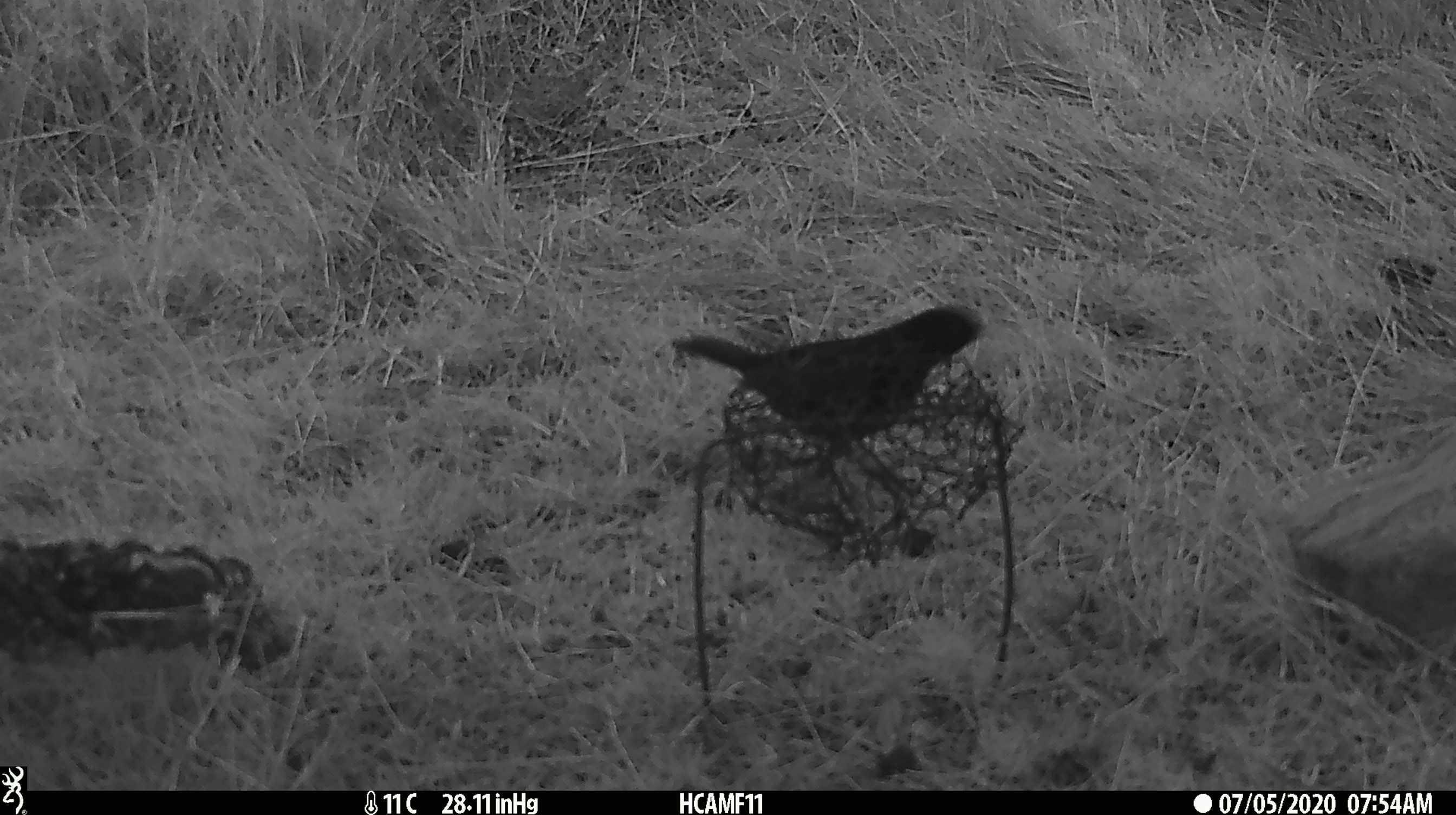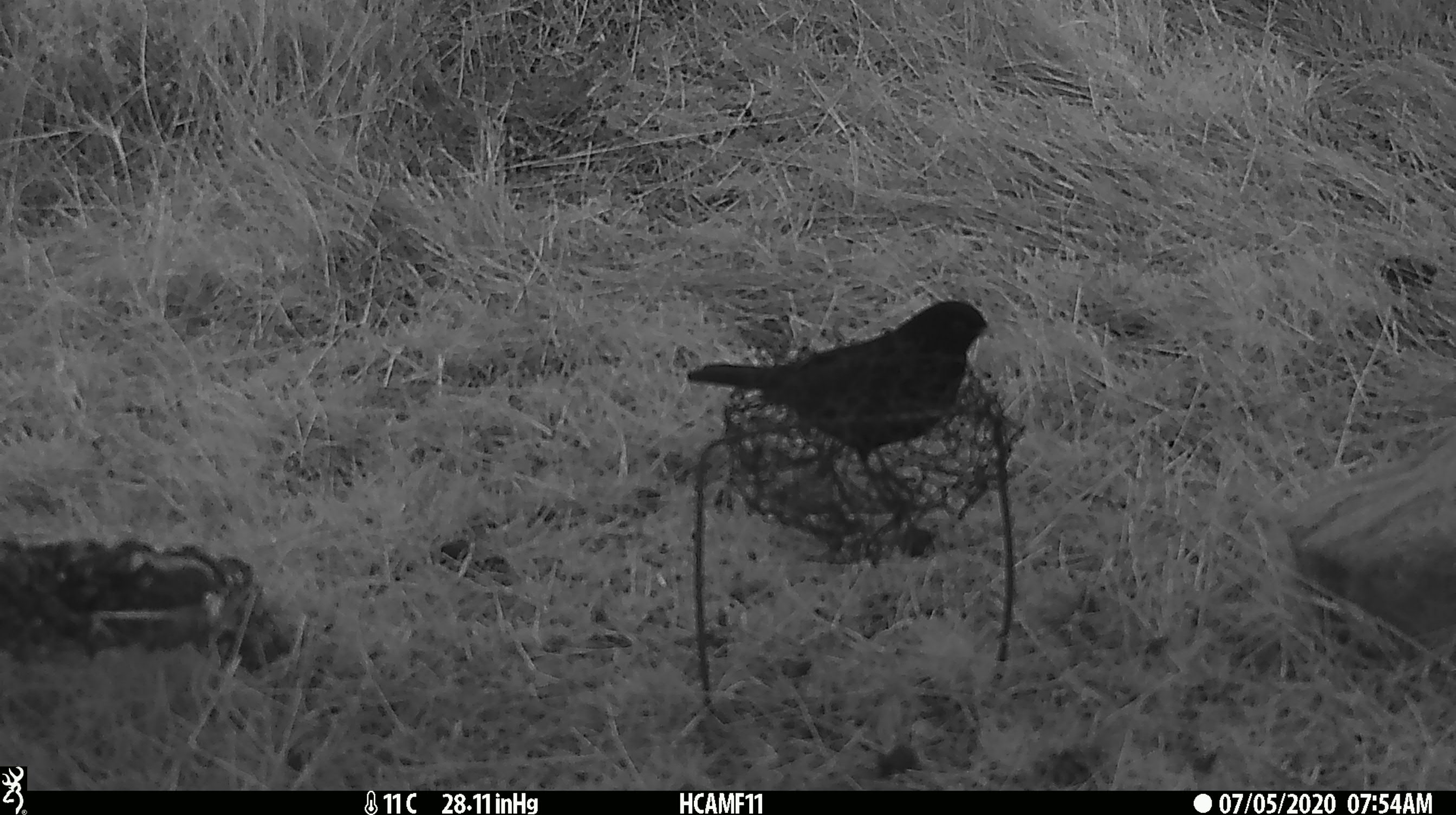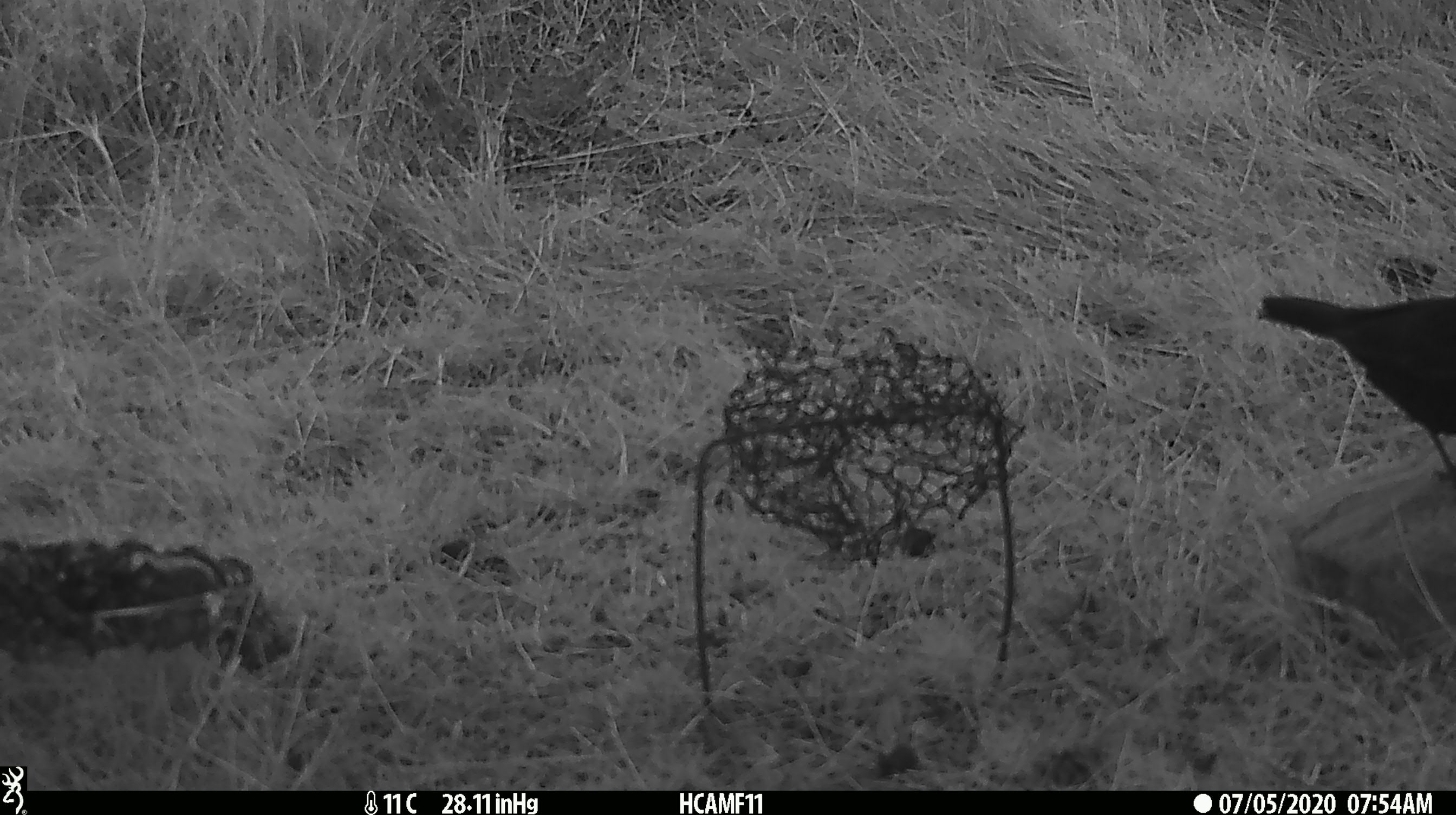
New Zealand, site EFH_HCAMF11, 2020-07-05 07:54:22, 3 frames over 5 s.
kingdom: Animalia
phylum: Chordata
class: Aves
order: Passeriformes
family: Turdidae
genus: Turdus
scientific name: Turdus merula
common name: eurasian blackbird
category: blackbird